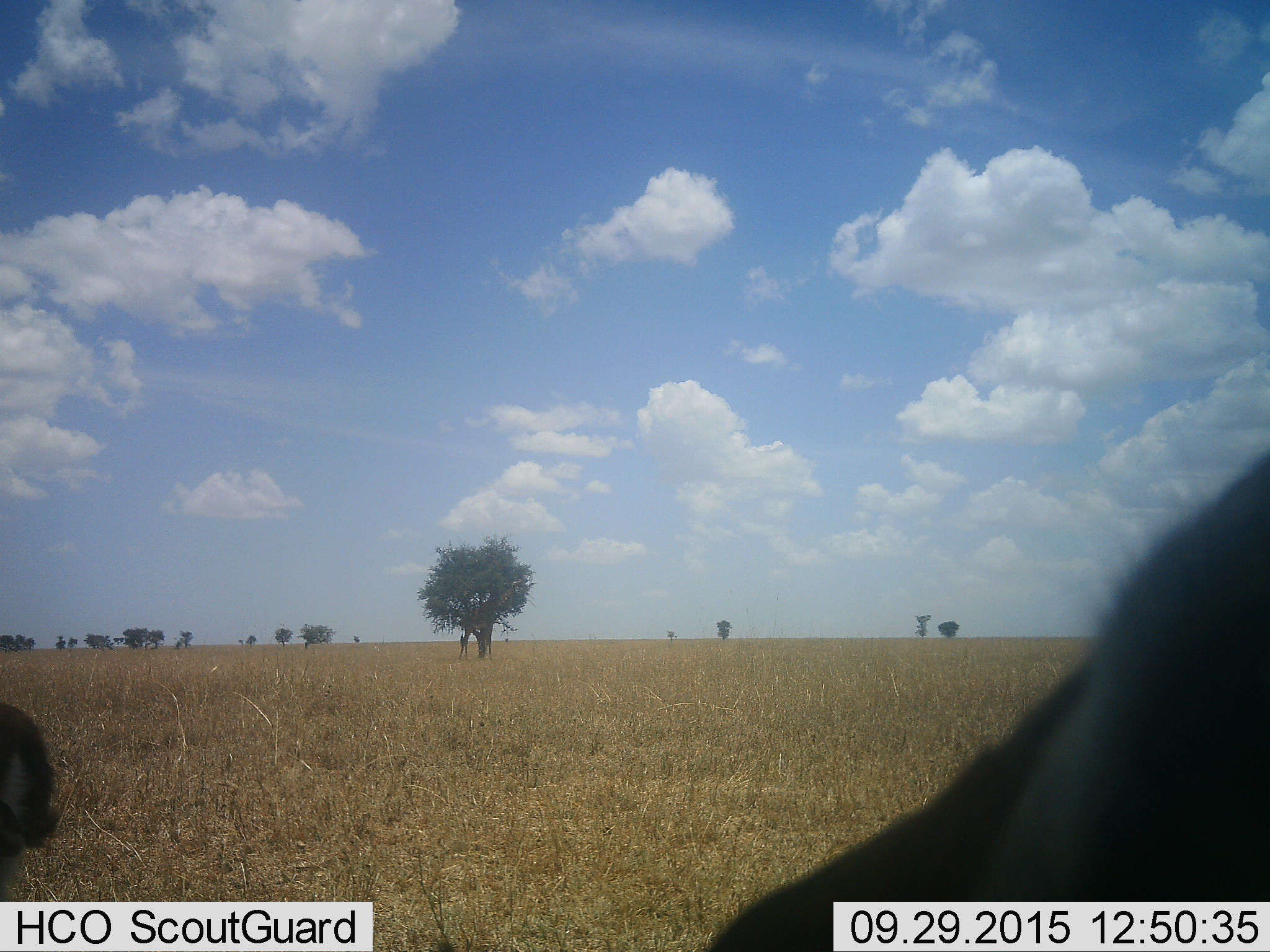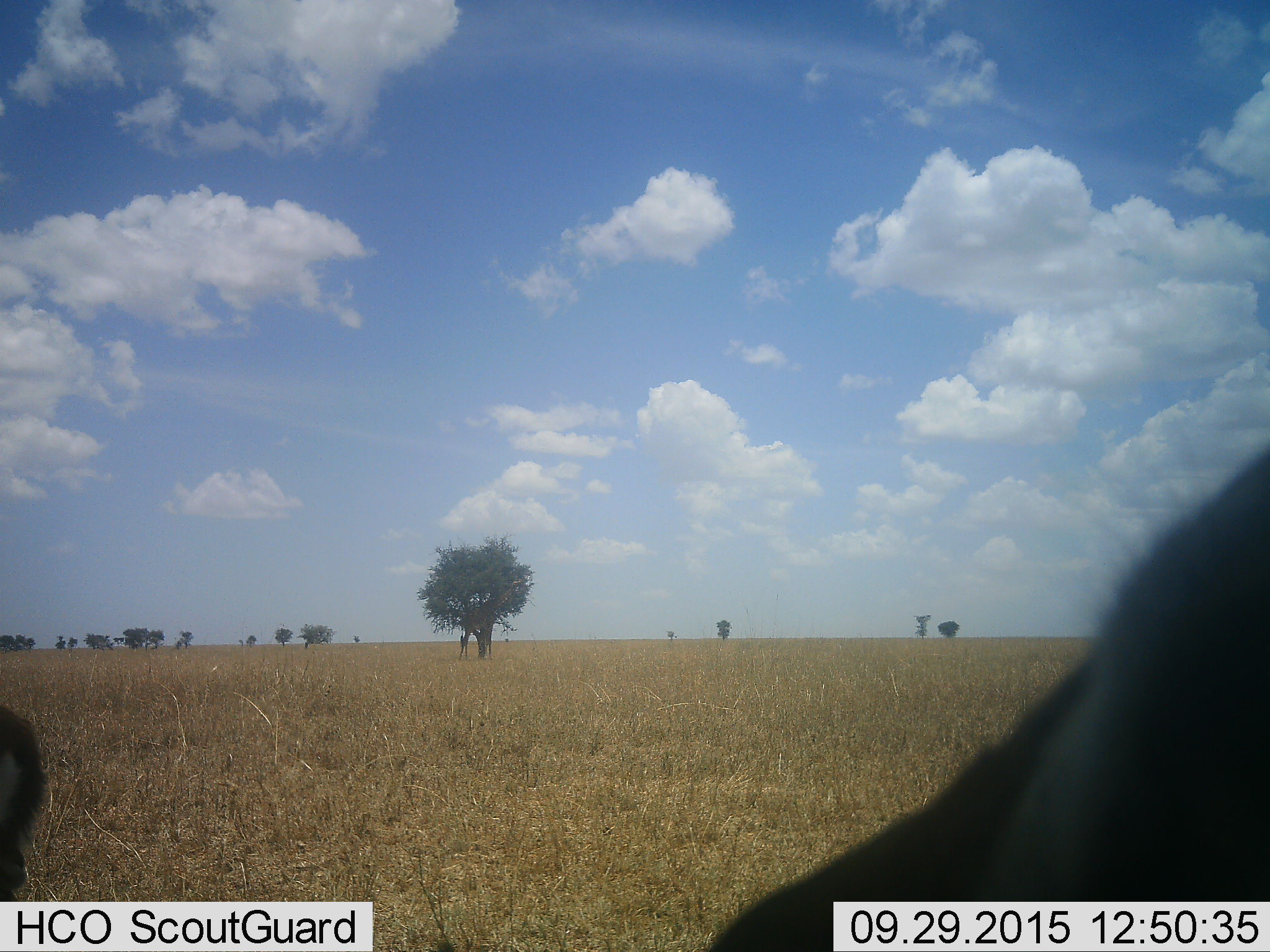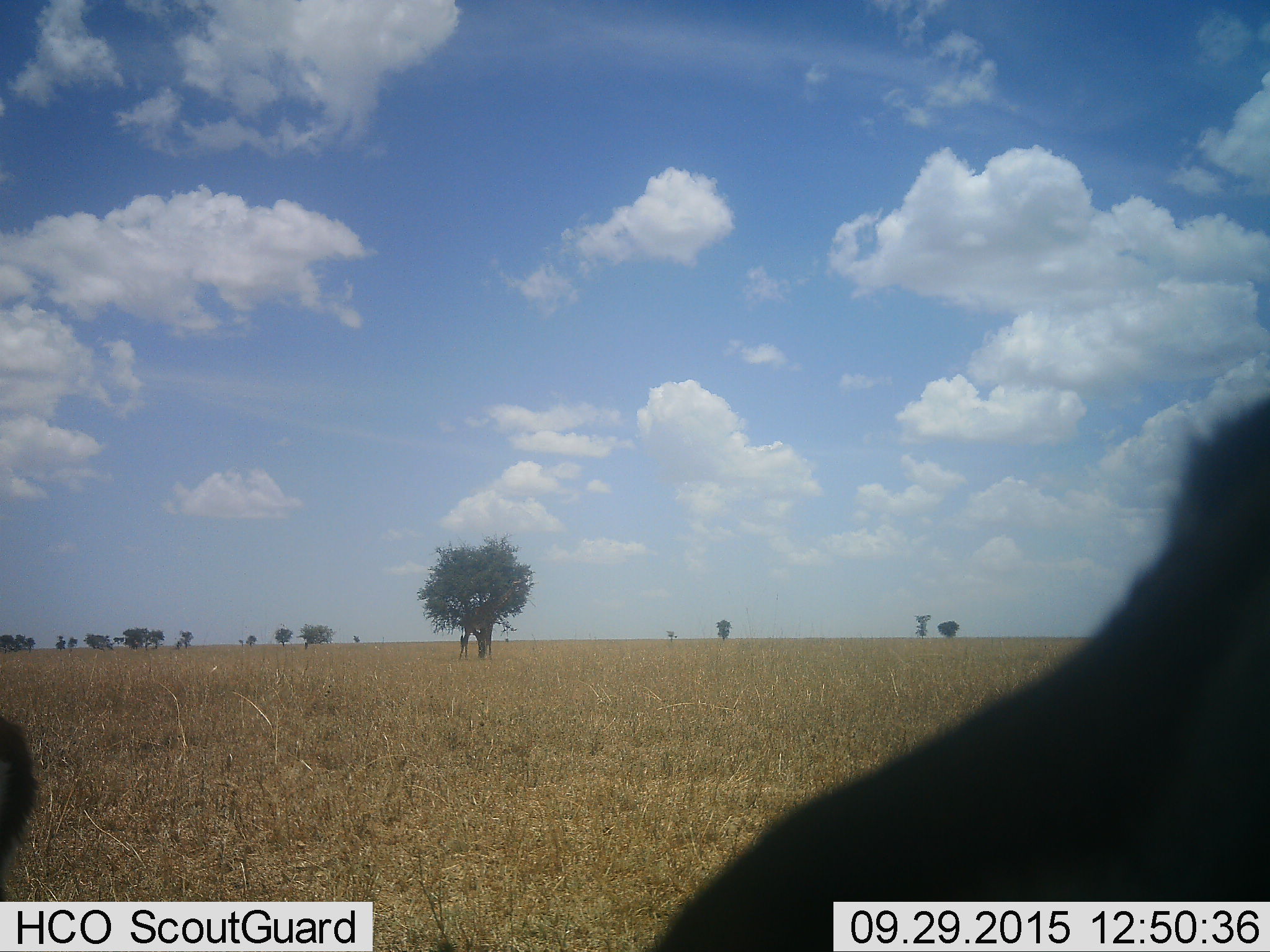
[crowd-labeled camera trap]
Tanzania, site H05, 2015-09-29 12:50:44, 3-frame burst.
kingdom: Animalia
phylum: Chordata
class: Mammalia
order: Artiodactyla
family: Bovidae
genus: Eudorcas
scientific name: Eudorcas thomsonii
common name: thomson's gazelle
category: gazellethomsons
Gazellethomsons (thomson's gazelle) (Eudorcas thomsonii), count 2. Behavior (volunteer vote fractions): standing 100%, resting 0%, moving 0%, interacting 0%. Young present (vote fraction): 0%. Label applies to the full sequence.